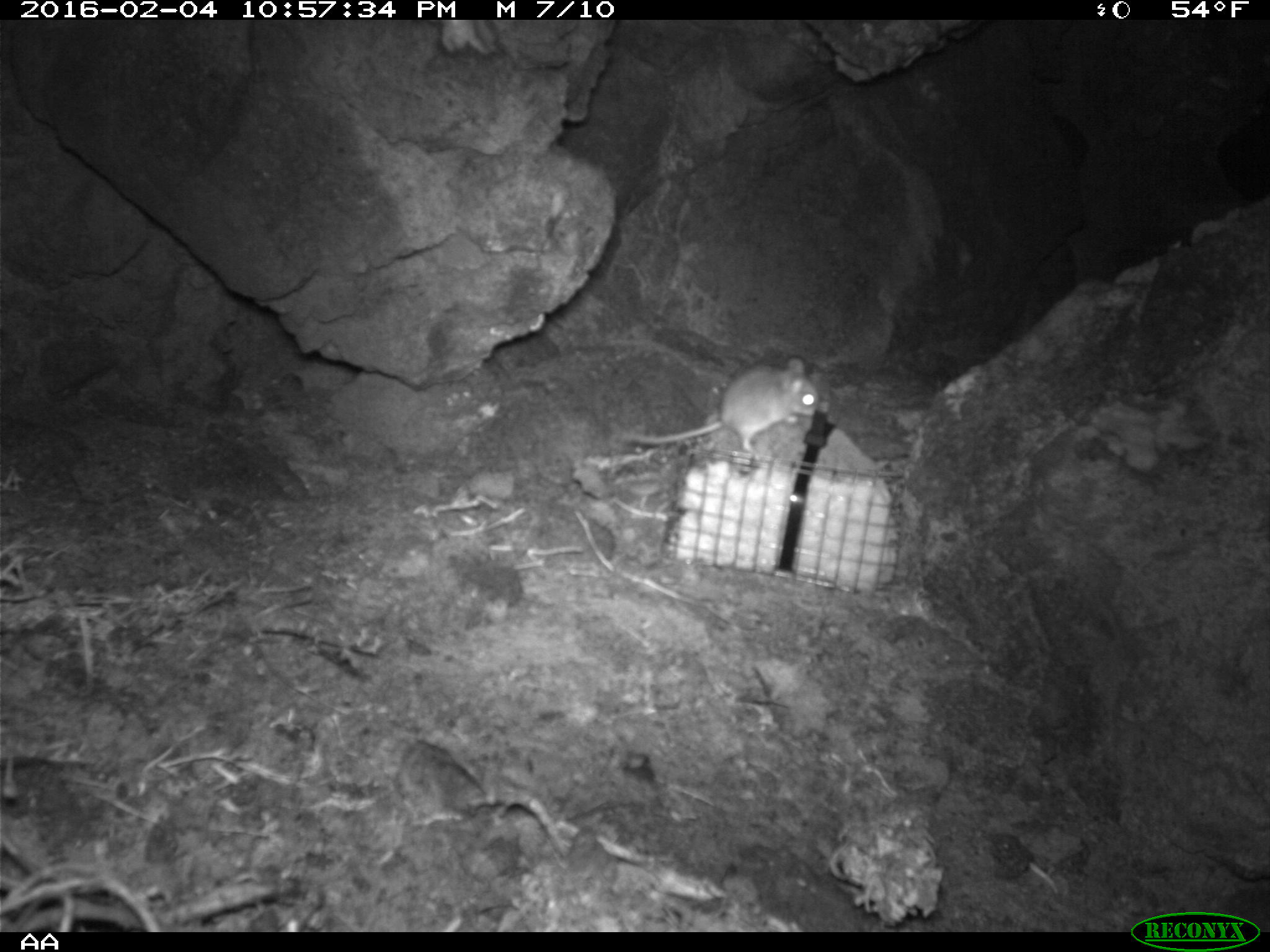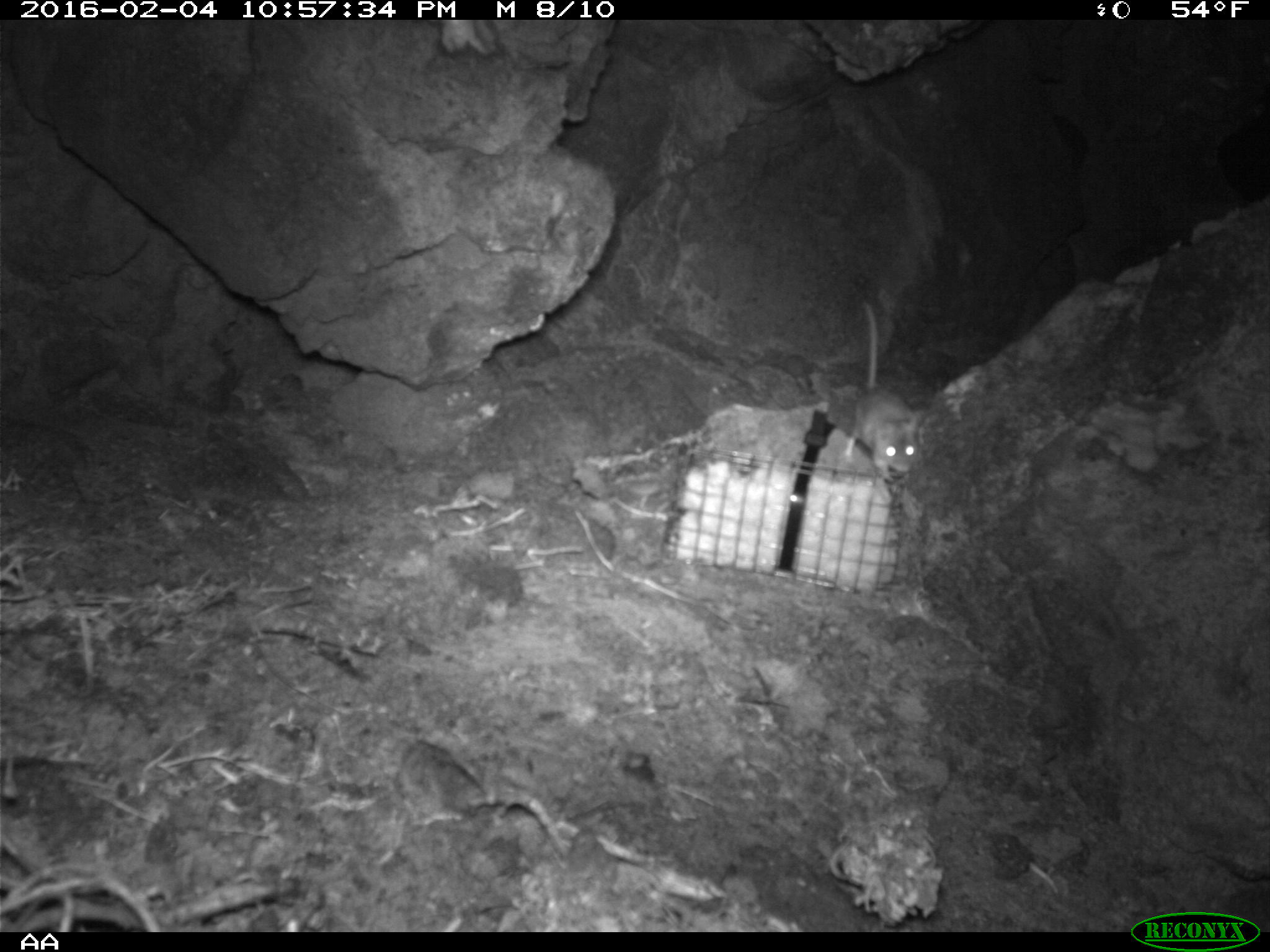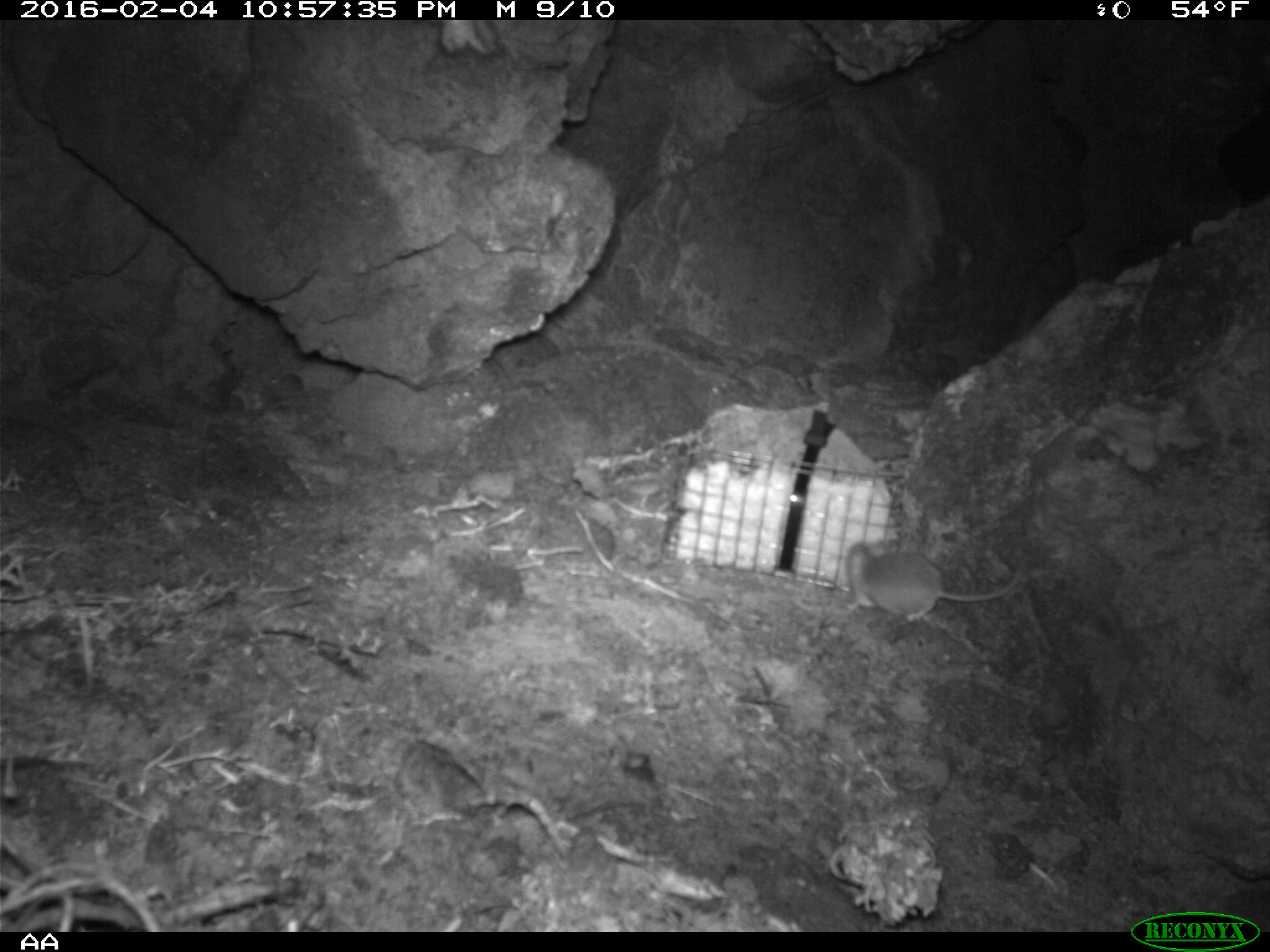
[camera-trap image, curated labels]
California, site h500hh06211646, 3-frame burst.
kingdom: Animalia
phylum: Chordata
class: Mammalia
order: Rodentia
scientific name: Rodentia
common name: rodent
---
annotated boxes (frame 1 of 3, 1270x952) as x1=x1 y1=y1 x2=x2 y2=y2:
rodent: x1=619 y1=354 x2=820 y2=455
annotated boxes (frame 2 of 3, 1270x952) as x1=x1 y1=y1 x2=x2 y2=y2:
rodent: x1=841 y1=300 x2=925 y2=481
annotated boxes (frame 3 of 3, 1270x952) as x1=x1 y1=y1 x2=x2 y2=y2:
rodent: x1=843 y1=539 x2=1027 y2=624